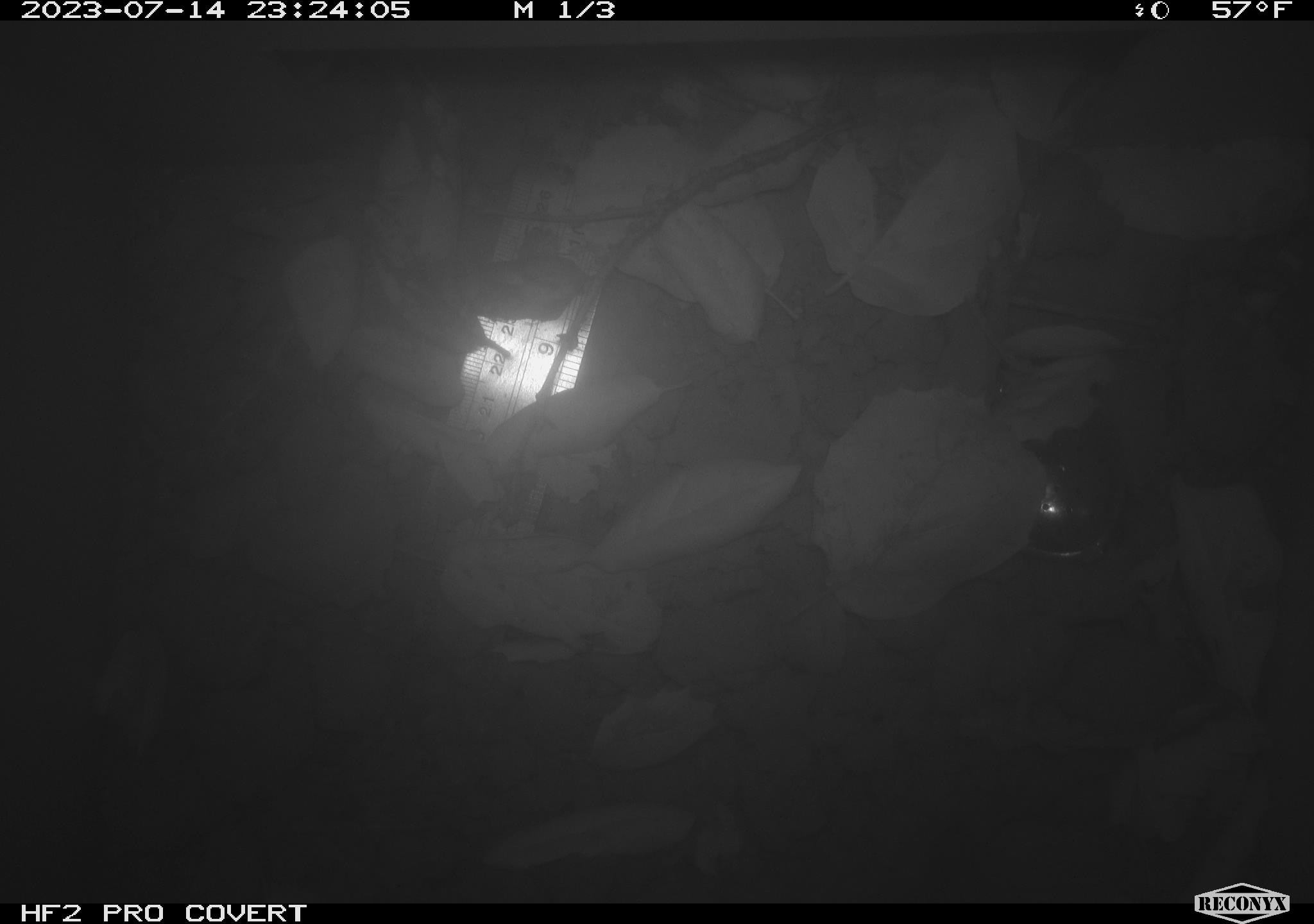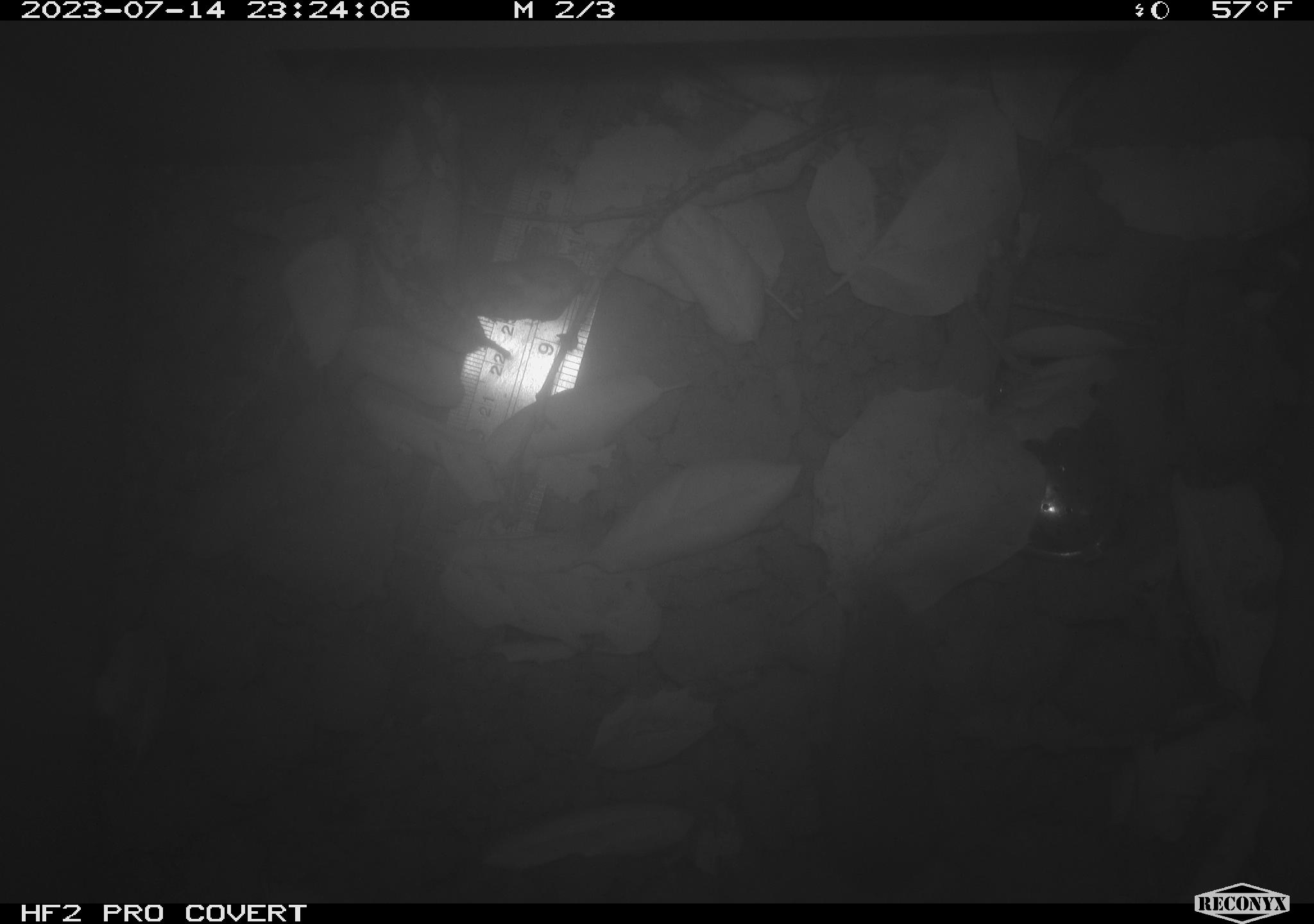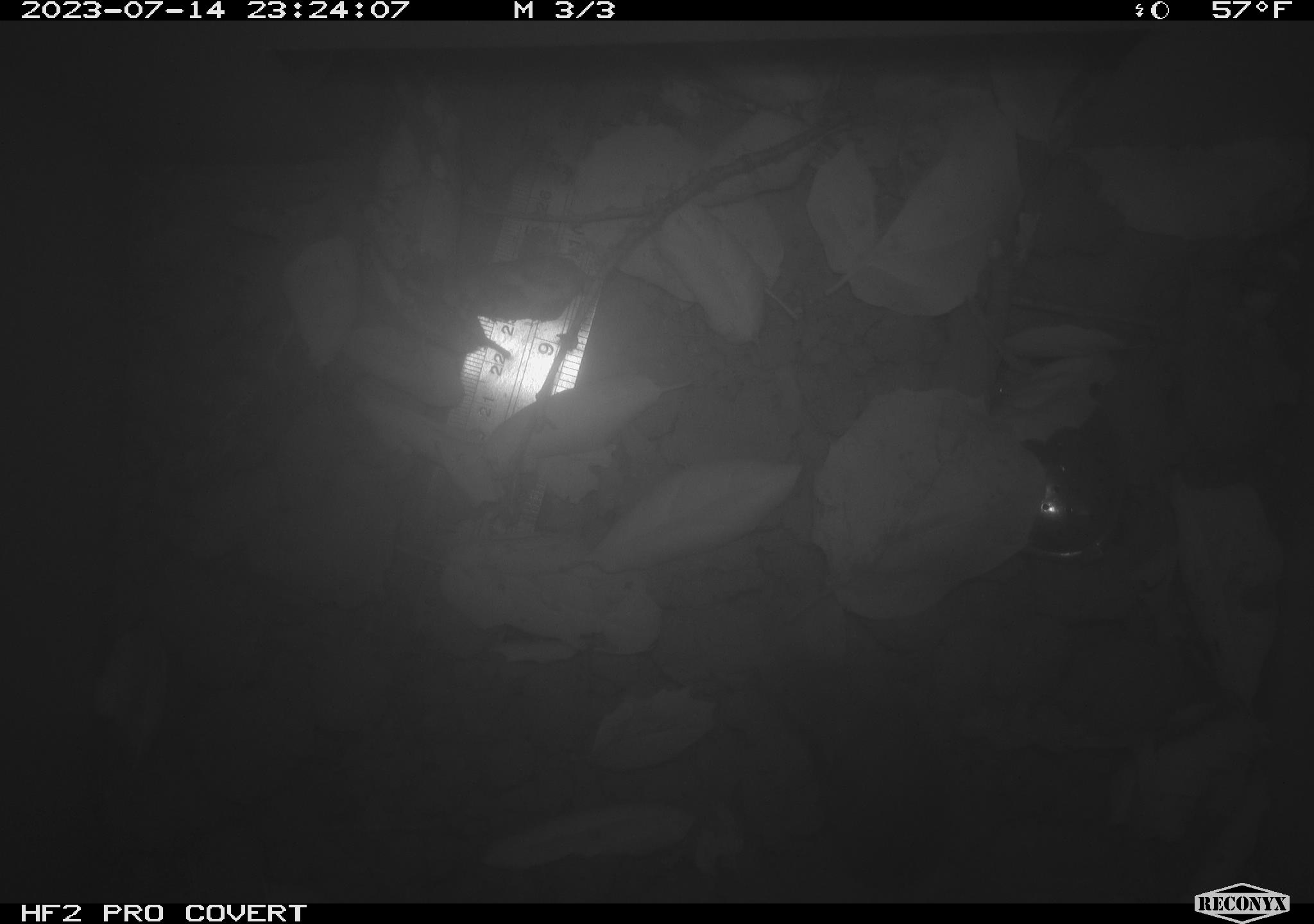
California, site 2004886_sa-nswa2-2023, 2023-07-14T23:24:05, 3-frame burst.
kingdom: Animalia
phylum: Chordata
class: Mammalia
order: Rodentia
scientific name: Rodentia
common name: mouse species